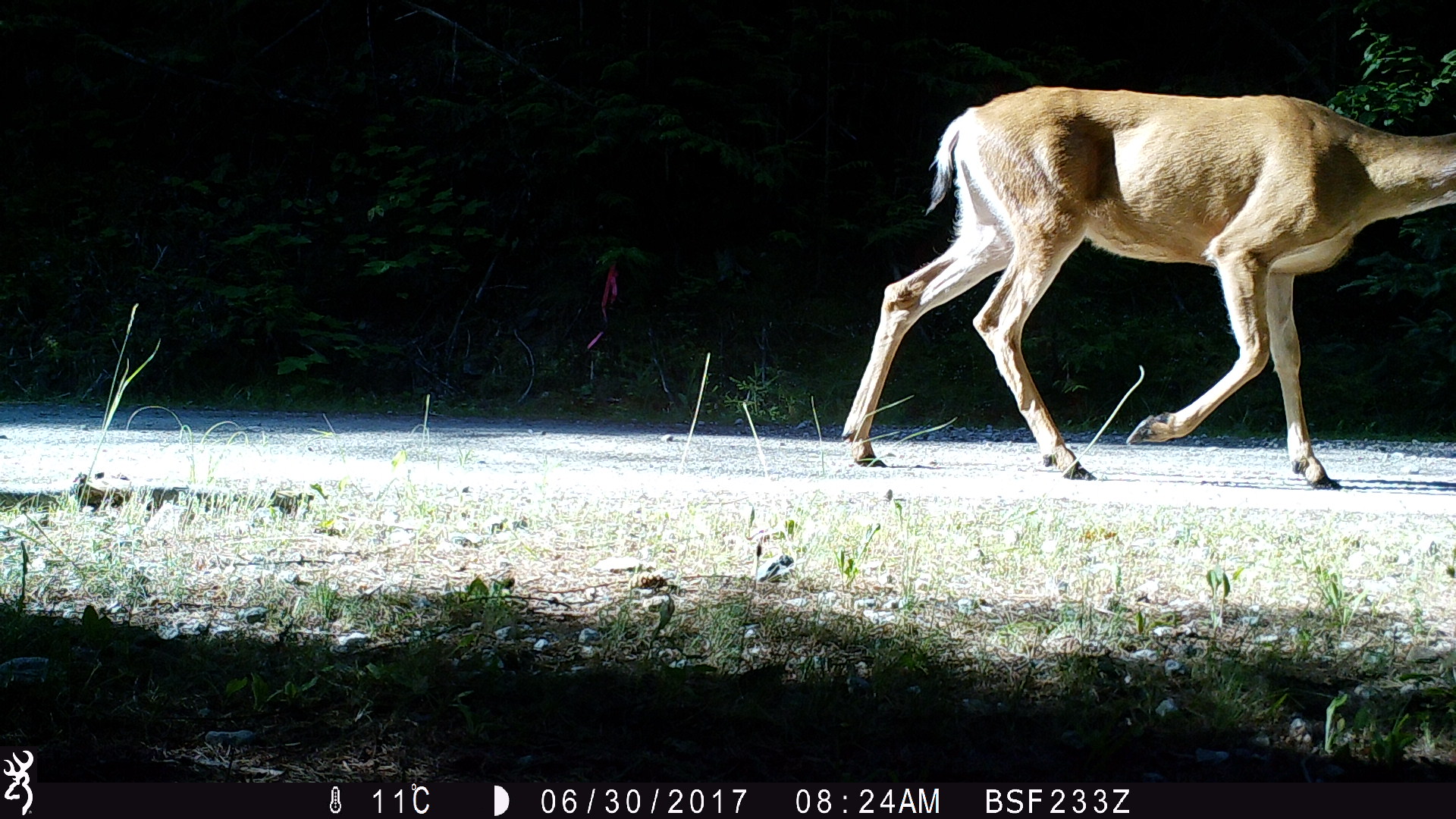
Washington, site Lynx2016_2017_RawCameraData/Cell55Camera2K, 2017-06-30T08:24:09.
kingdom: Animalia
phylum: Chordata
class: Mammalia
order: Artiodactyla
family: Cervidae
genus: Odocoileus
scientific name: Odocoileus hemionus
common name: mule deer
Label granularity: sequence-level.